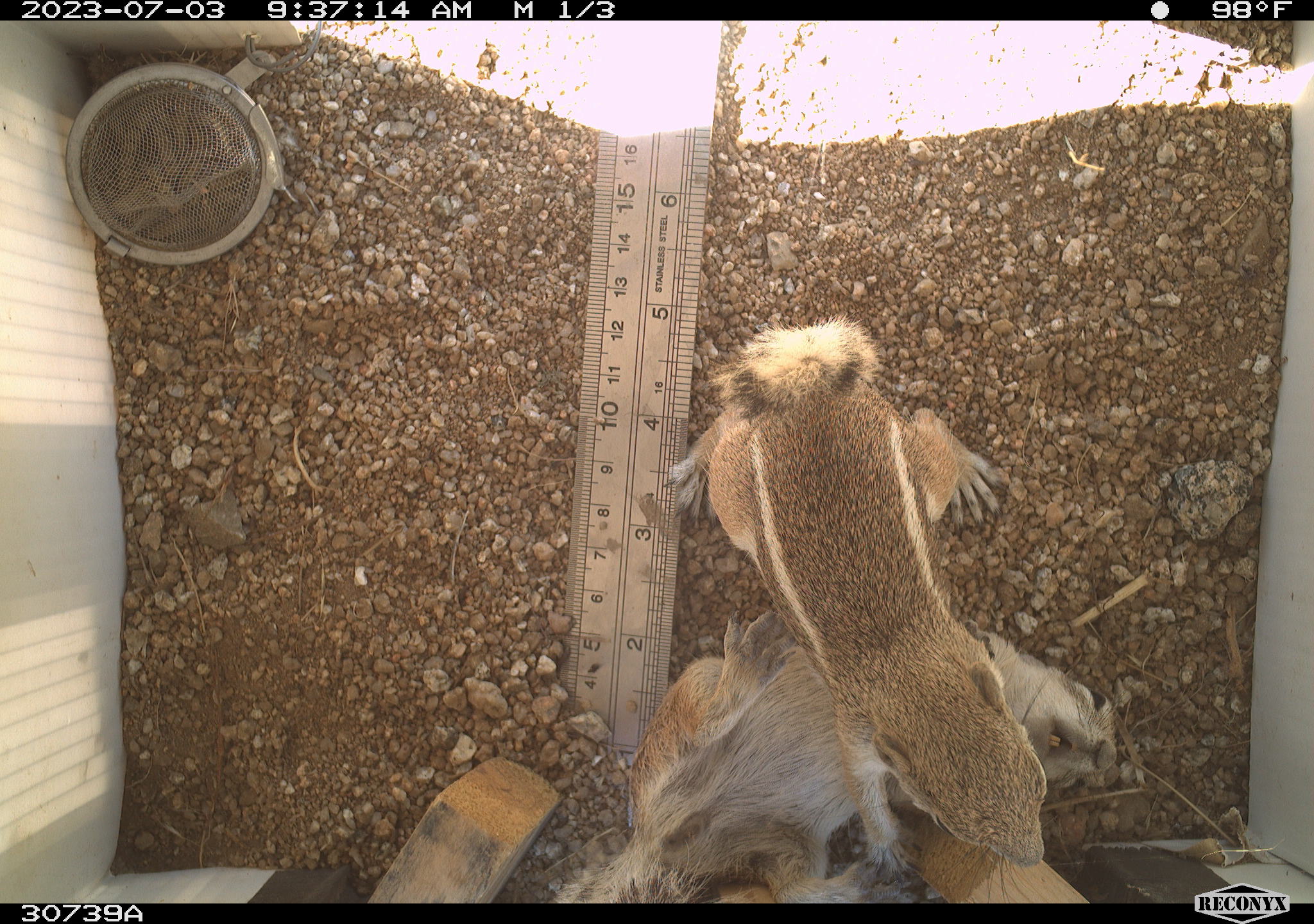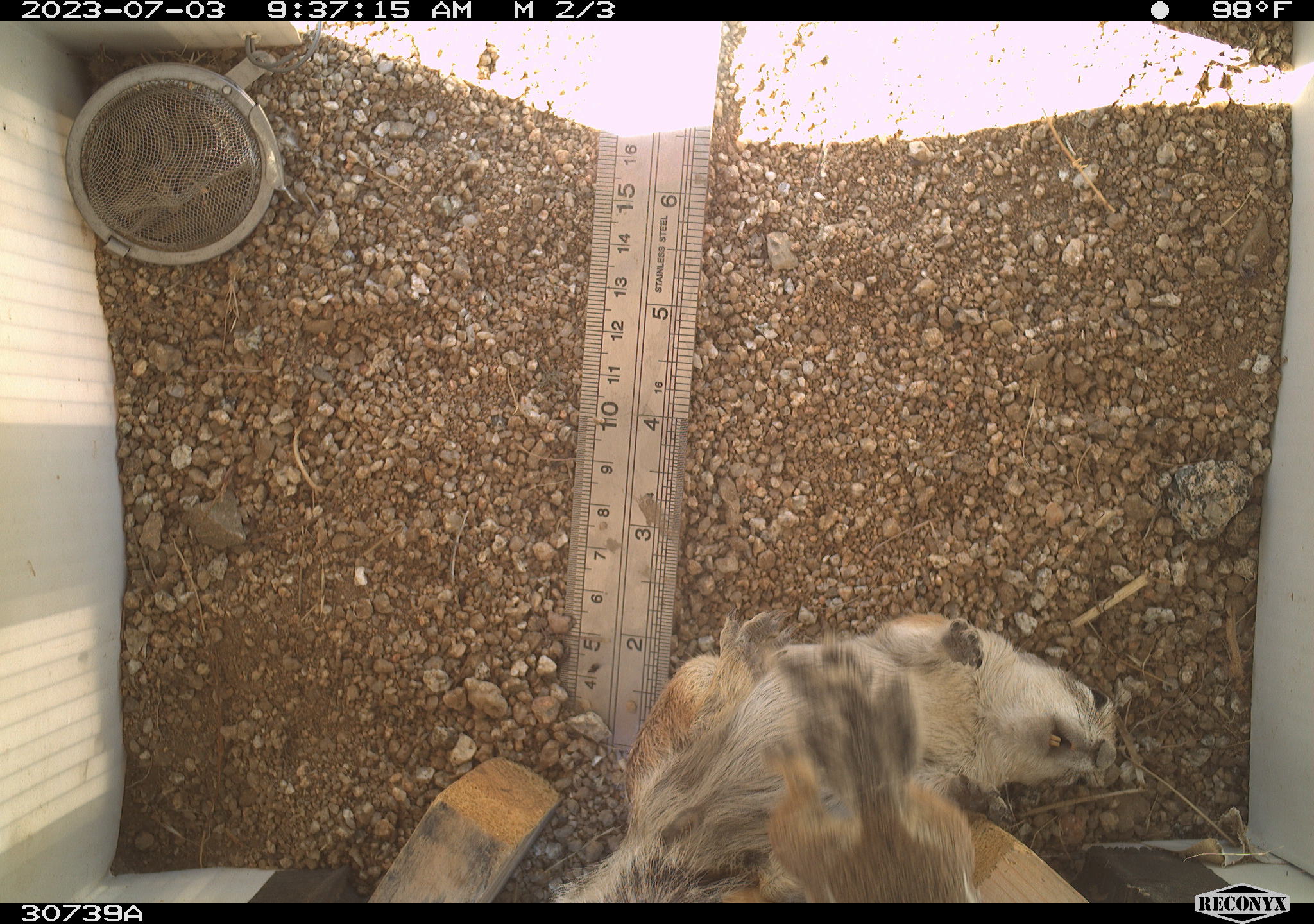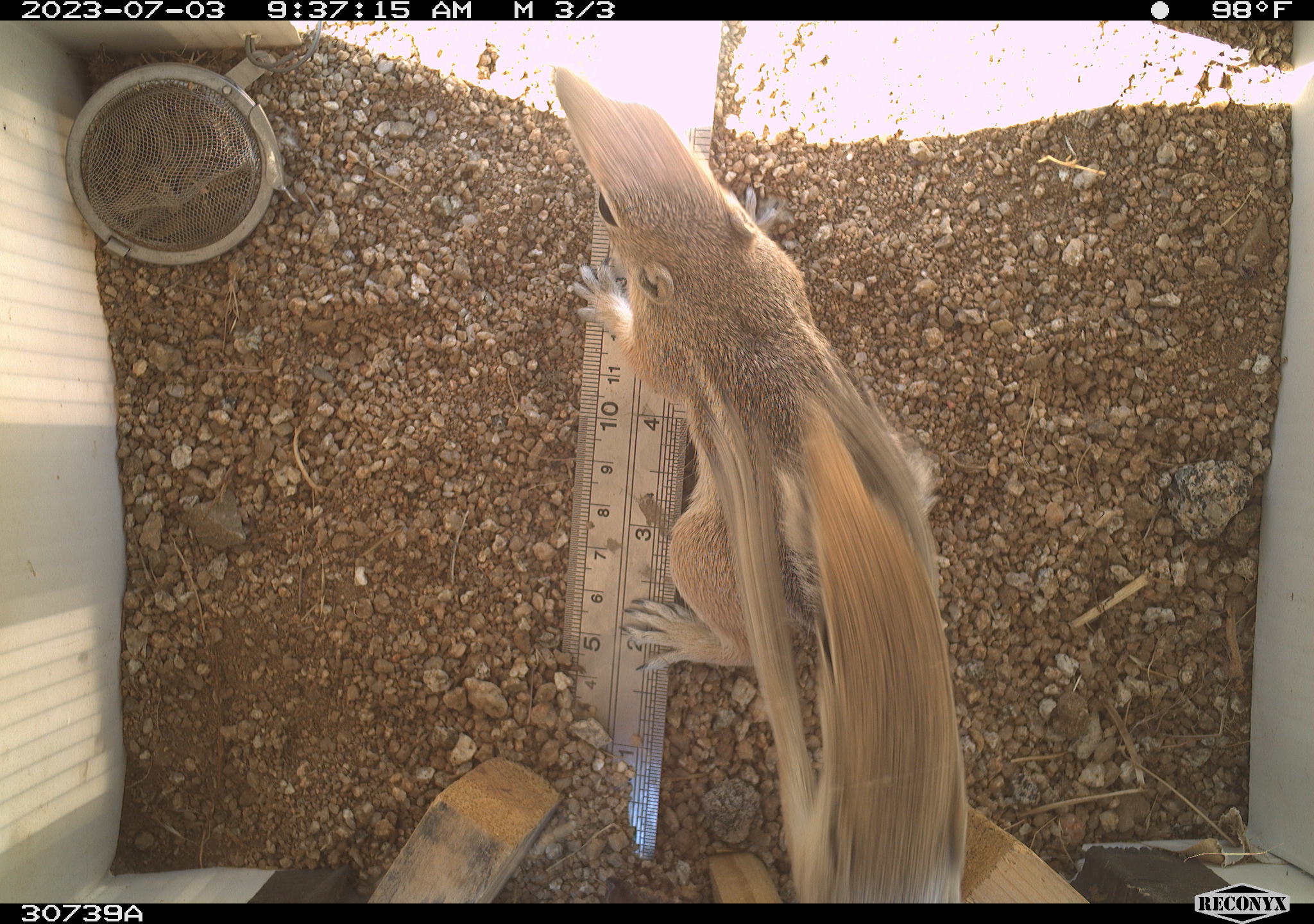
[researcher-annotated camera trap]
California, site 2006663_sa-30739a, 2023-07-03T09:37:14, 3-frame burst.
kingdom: Animalia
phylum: Chordata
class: Mammalia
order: Rodentia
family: Sciuridae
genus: Ammospermophilus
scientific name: Ammospermophilus leucurus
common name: white-tailed antelope squirrel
White-tailed antelope squirrel (Ammospermophilus leucurus).